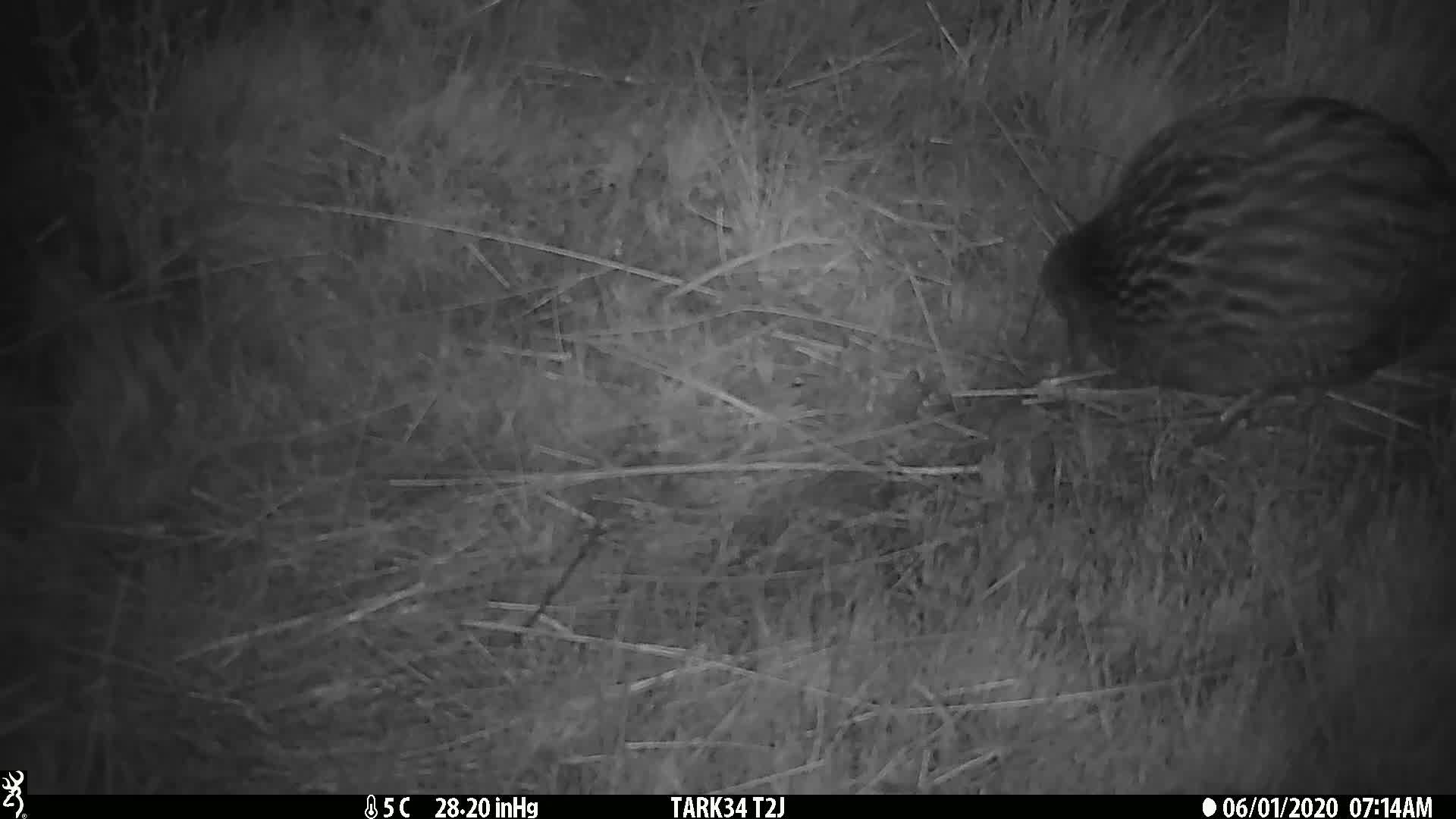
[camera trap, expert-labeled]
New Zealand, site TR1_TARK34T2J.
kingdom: Animalia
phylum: Chordata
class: Aves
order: Gruiformes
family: Rallidae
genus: Gallirallus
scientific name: Gallirallus australis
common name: weka